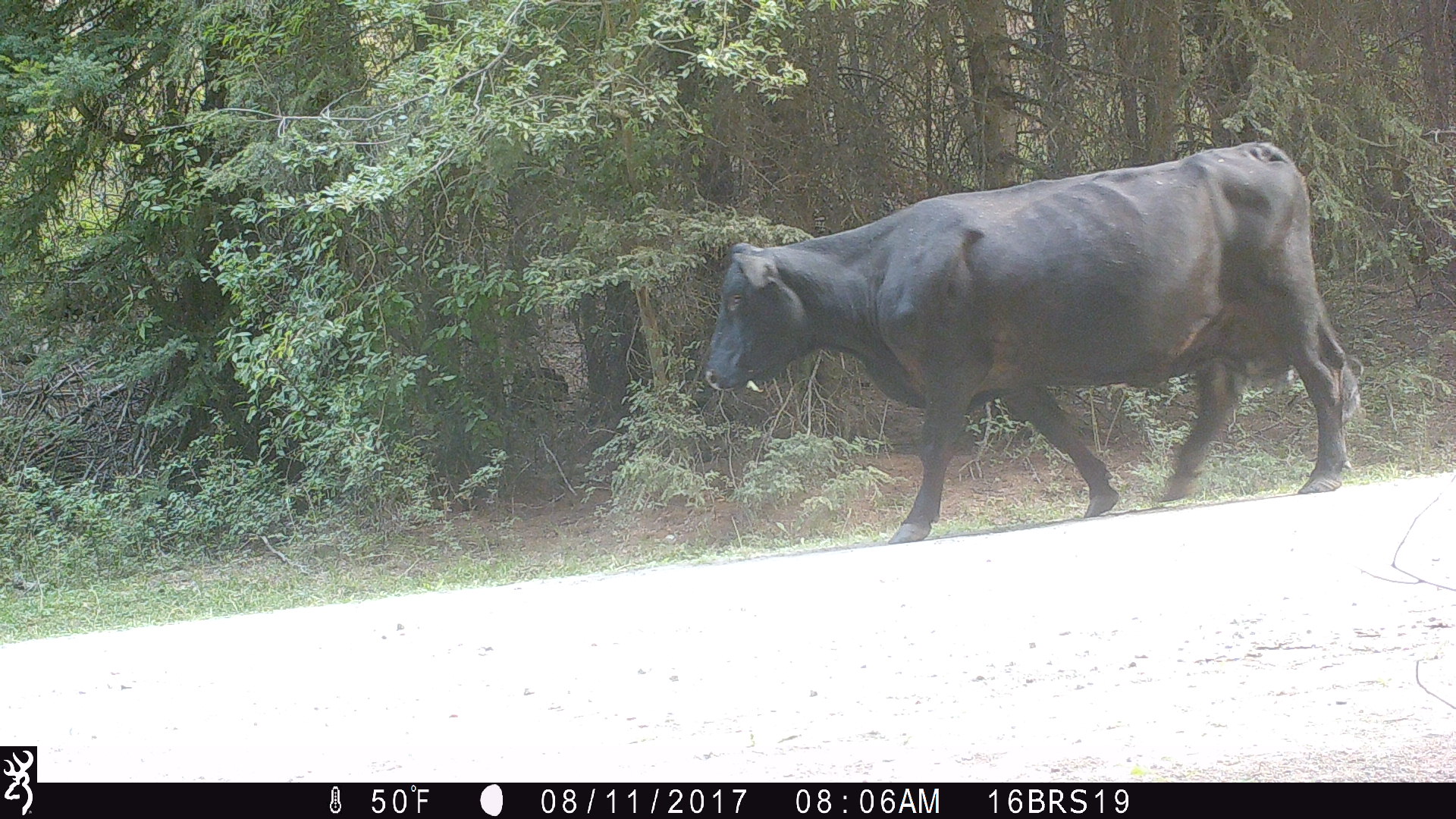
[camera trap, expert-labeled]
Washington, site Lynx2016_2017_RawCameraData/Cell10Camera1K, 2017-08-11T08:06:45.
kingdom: Animalia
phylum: Chordata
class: Mammalia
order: Artiodactyla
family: Bovidae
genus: Bos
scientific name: Bos taurus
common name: domestic cattle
Domestic cattle (Bos taurus). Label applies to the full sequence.